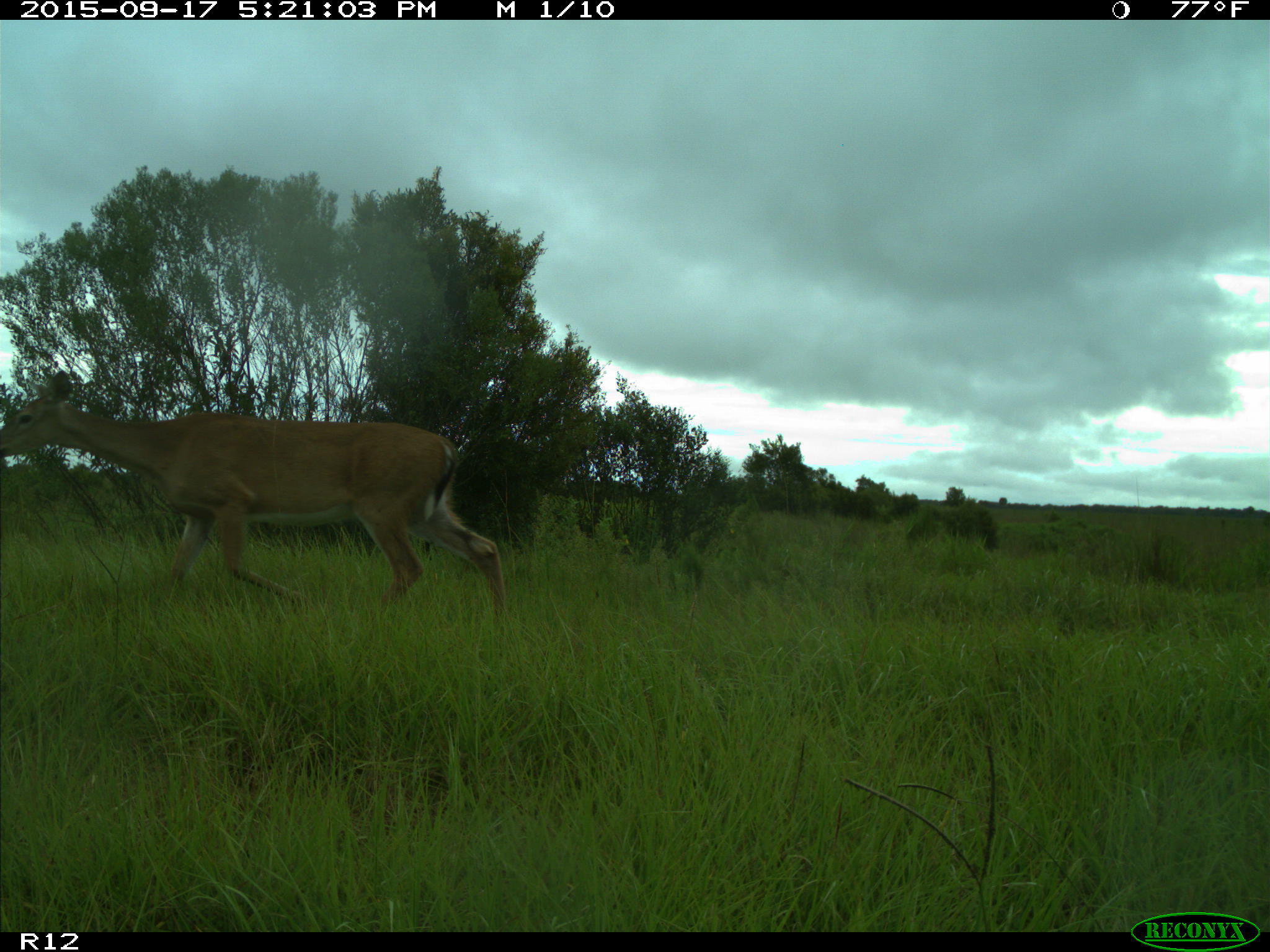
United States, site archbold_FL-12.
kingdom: Animalia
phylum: Chordata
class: Mammalia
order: Artiodactyla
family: Cervidae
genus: Odocoileus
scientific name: Odocoileus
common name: deer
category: unidentified deer